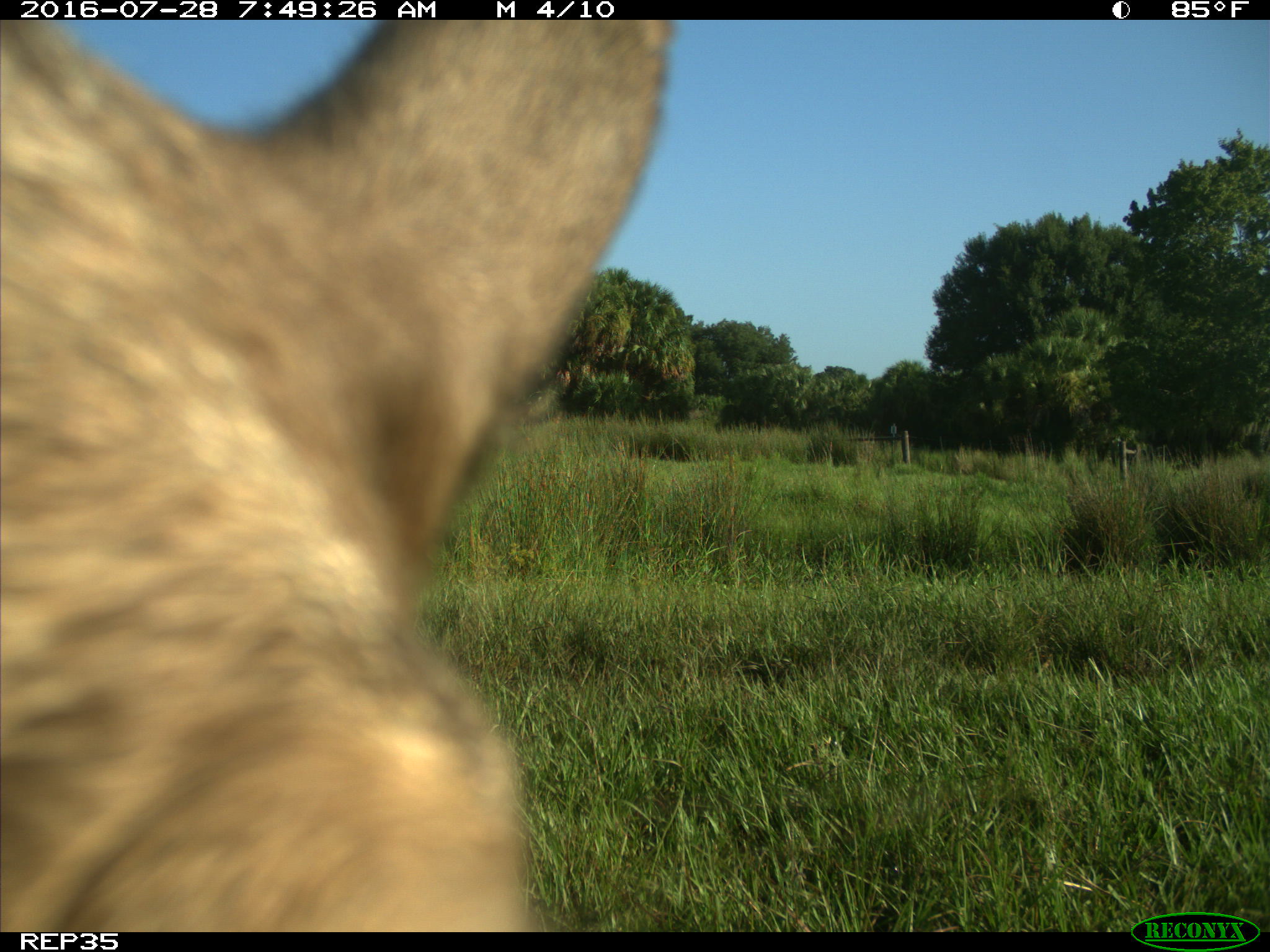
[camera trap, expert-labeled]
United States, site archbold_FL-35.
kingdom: Animalia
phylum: Chordata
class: Mammalia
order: Artiodactyla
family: Bovidae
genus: Bos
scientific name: Bos taurus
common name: domestic cow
Bos taurus (domestic cow).